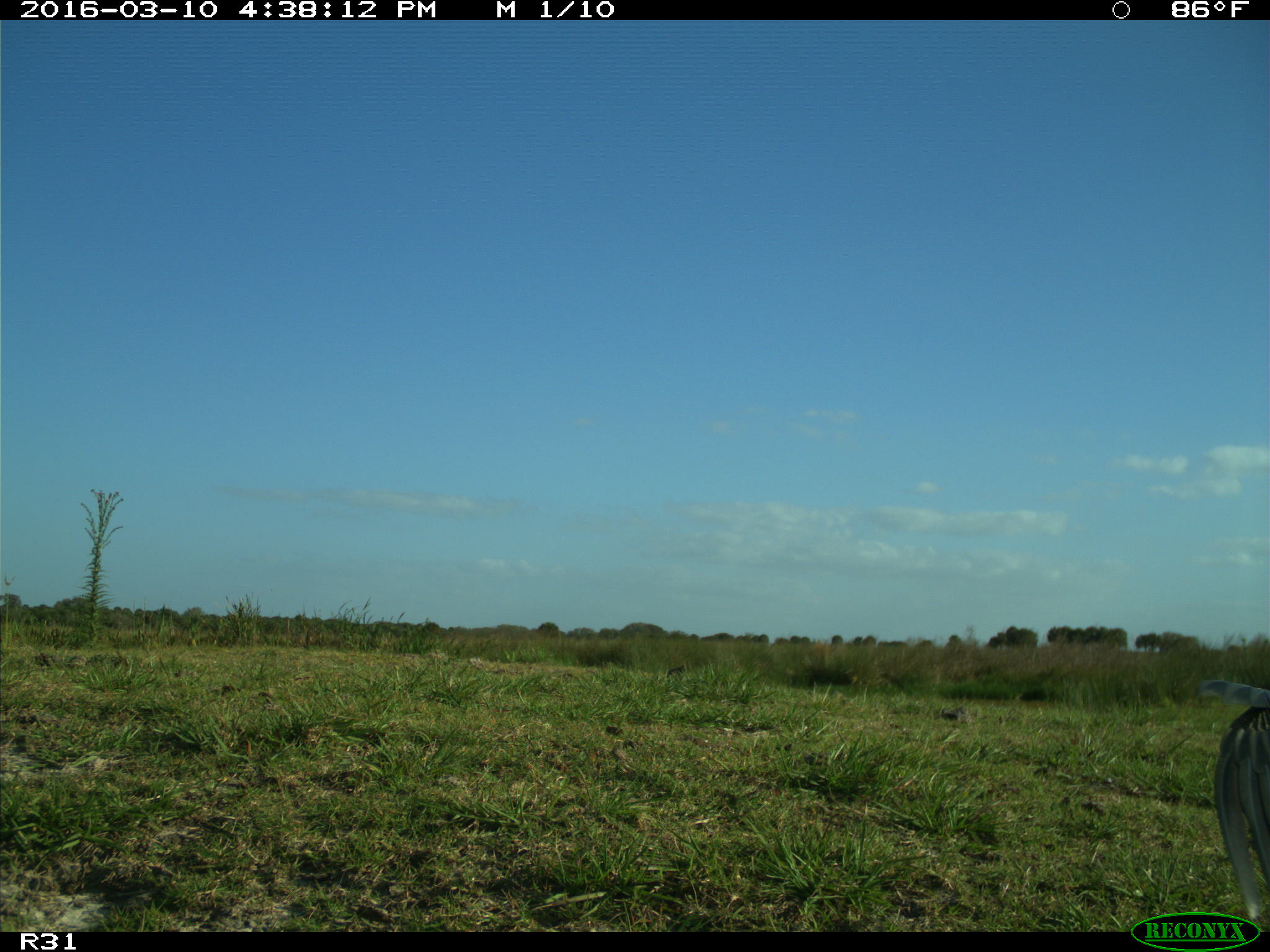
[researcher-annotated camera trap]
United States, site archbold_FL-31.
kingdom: Animalia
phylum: Chordata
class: Aves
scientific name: Aves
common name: birds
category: unidentified bird